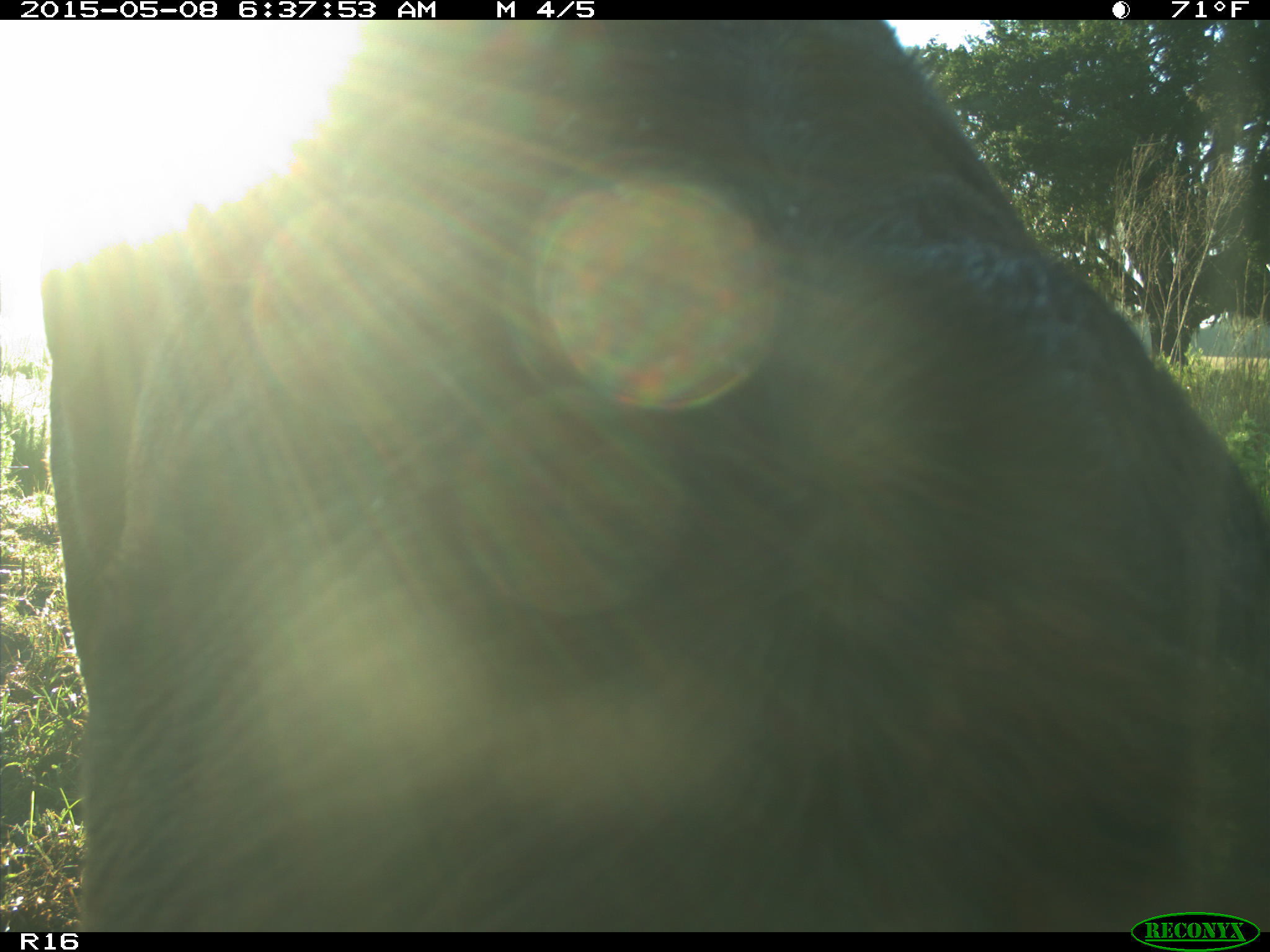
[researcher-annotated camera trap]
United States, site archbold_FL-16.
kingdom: Animalia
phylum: Chordata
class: Mammalia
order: Artiodactyla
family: Bovidae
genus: Bos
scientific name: Bos taurus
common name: domestic cow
Bos taurus (domestic cow).